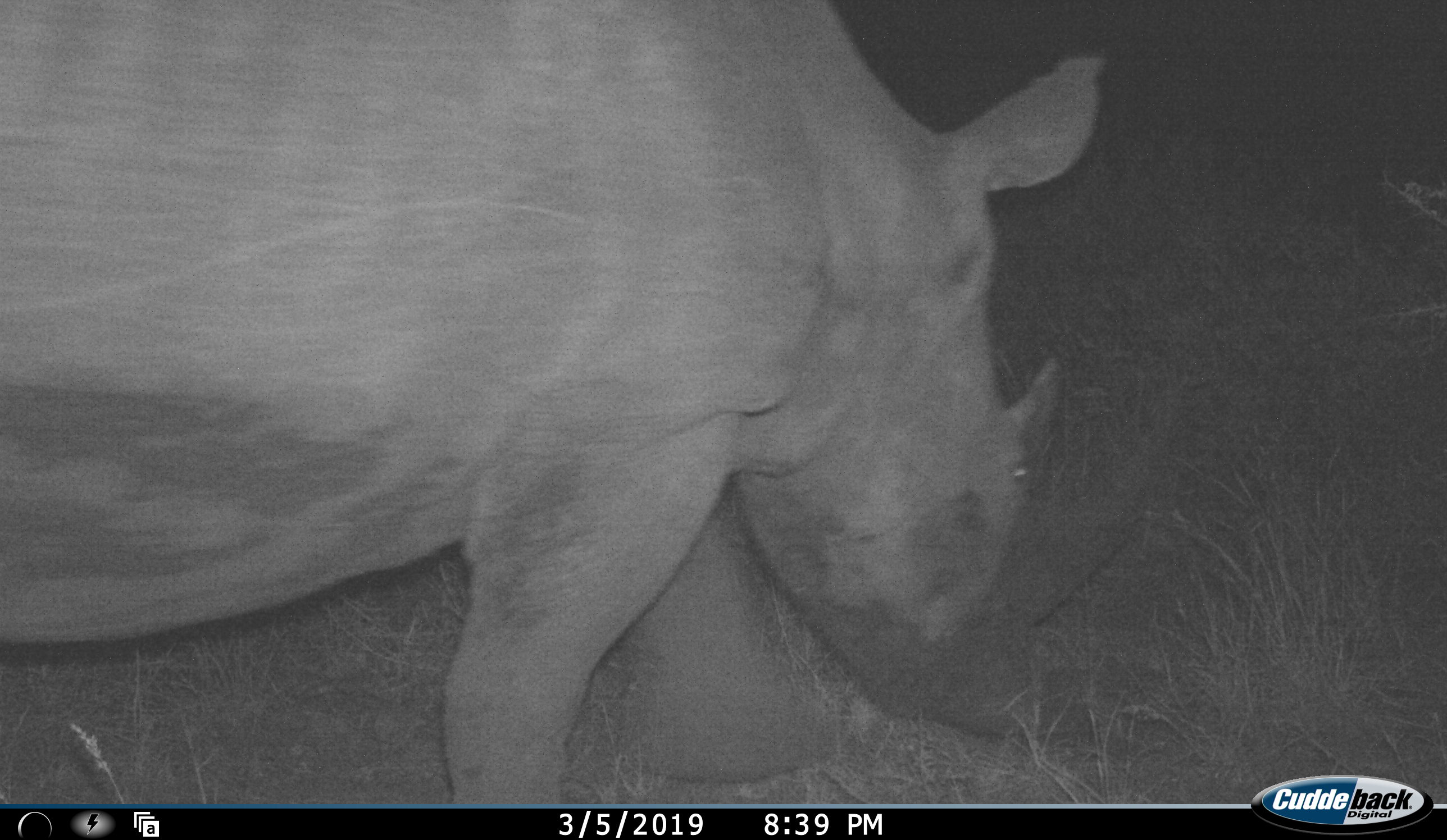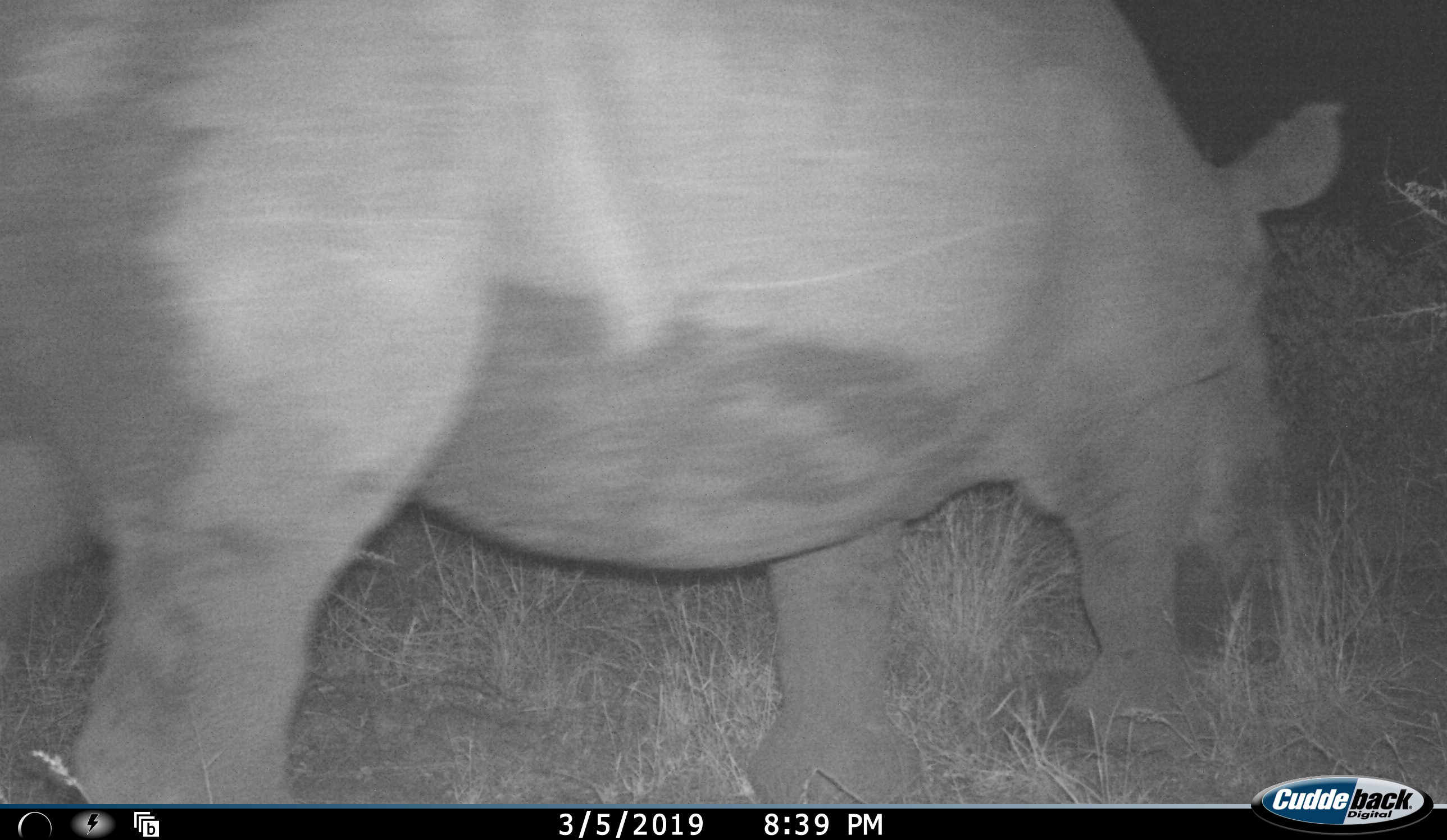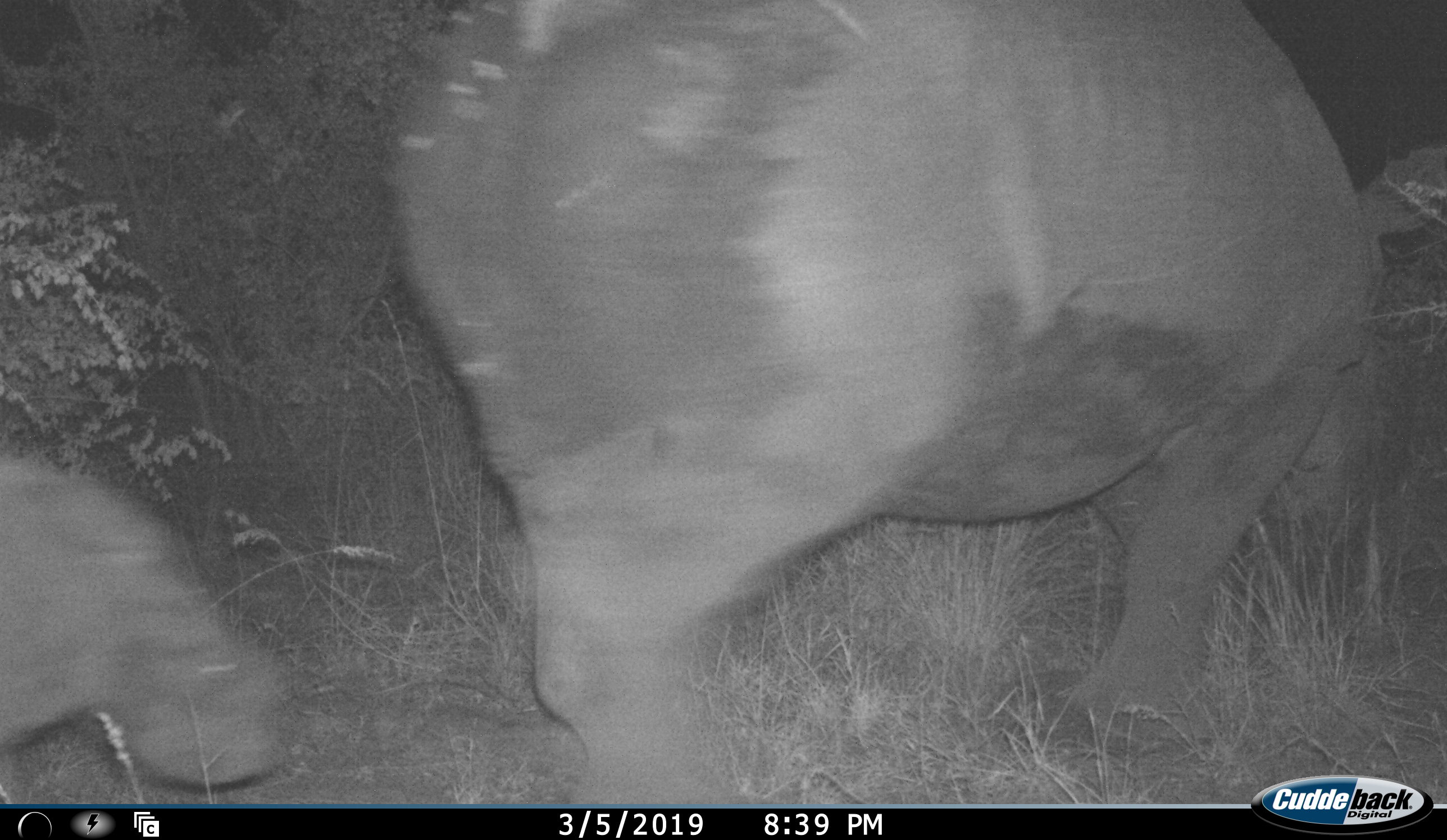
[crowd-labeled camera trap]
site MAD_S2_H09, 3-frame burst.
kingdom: Animalia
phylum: Chordata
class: Mammalia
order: Perissodactyla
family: Rhinocerotidae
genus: Diceros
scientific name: Diceros bicornis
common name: black rhinoceros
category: rhinocerosblack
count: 2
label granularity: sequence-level